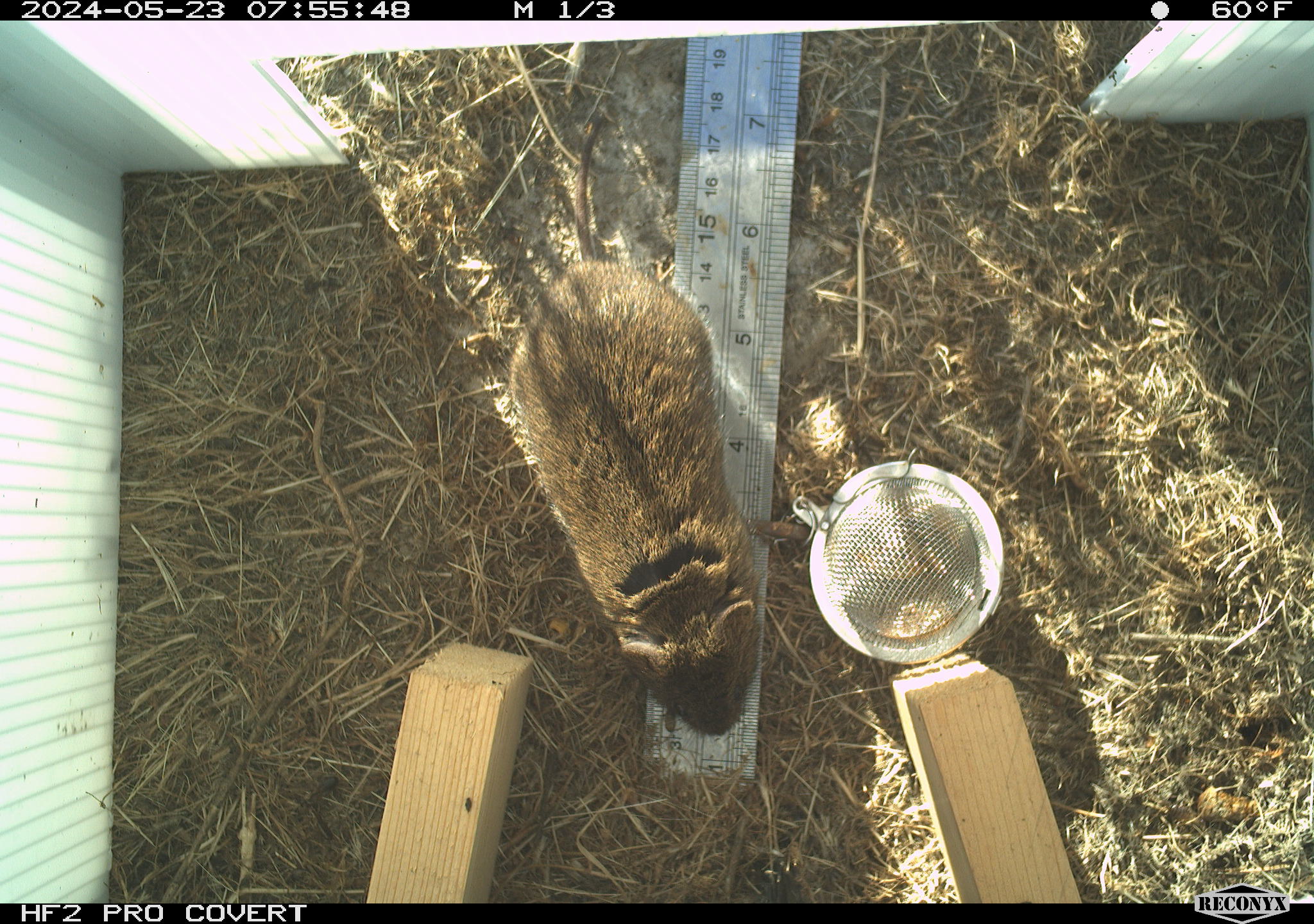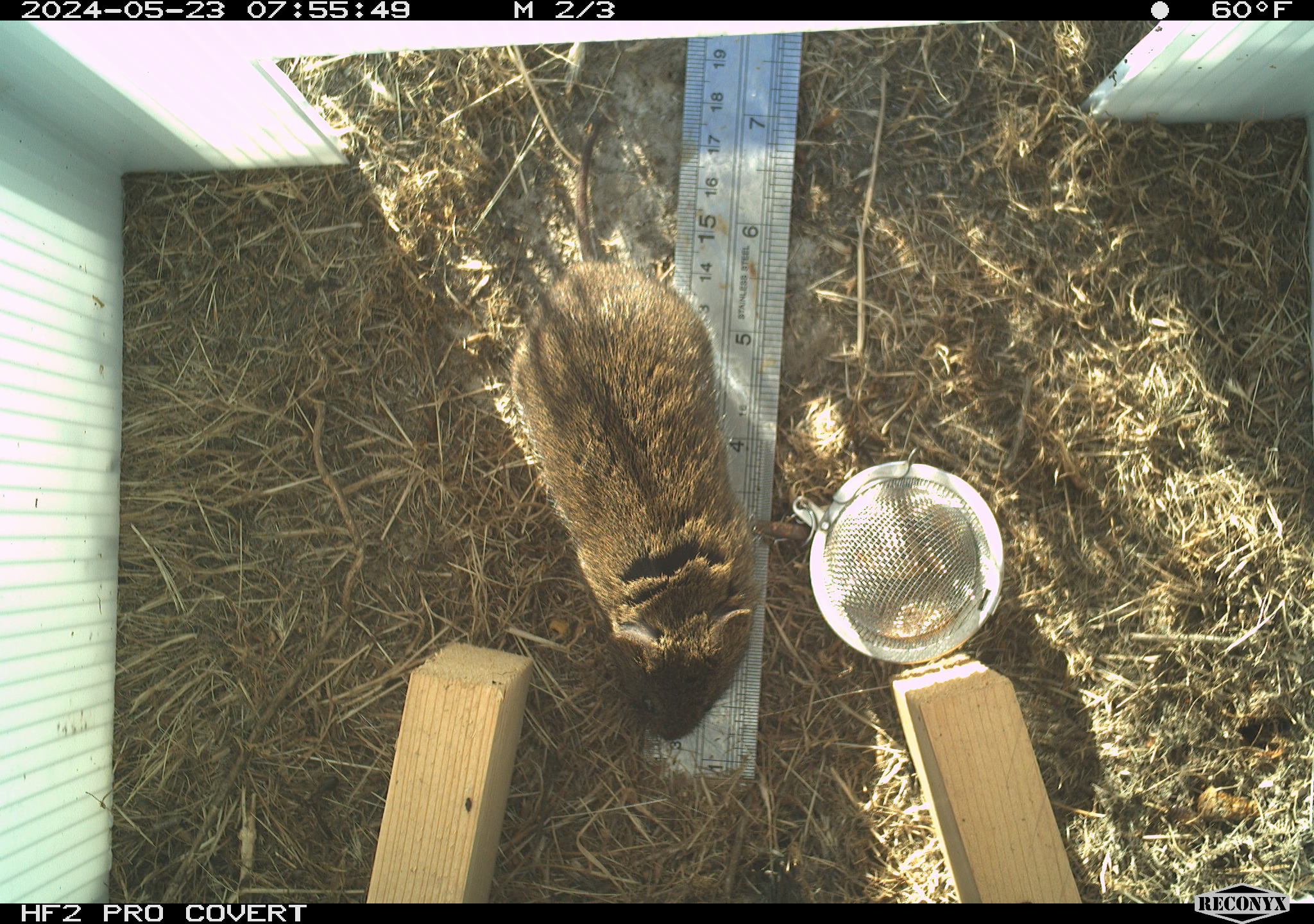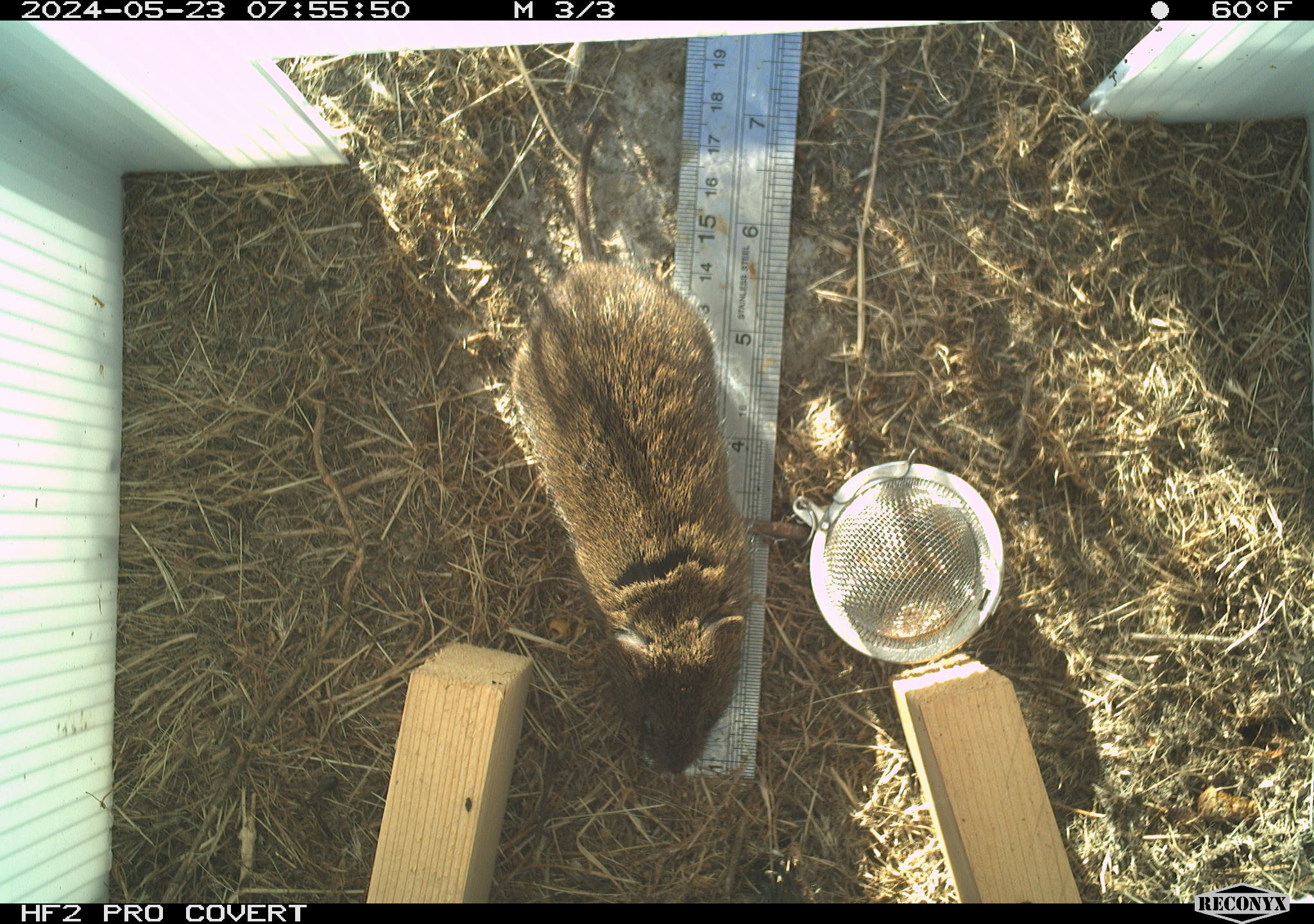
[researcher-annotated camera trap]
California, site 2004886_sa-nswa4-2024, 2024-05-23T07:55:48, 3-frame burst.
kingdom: Animalia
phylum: Chordata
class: Mammalia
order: Rodentia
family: Cricetidae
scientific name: Arvicolinae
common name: voles, lemmings, and muskrats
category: arvicolinae subfamily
Arvicolinae subfamily (voles, lemmings, and muskrats) (Arvicolinae).